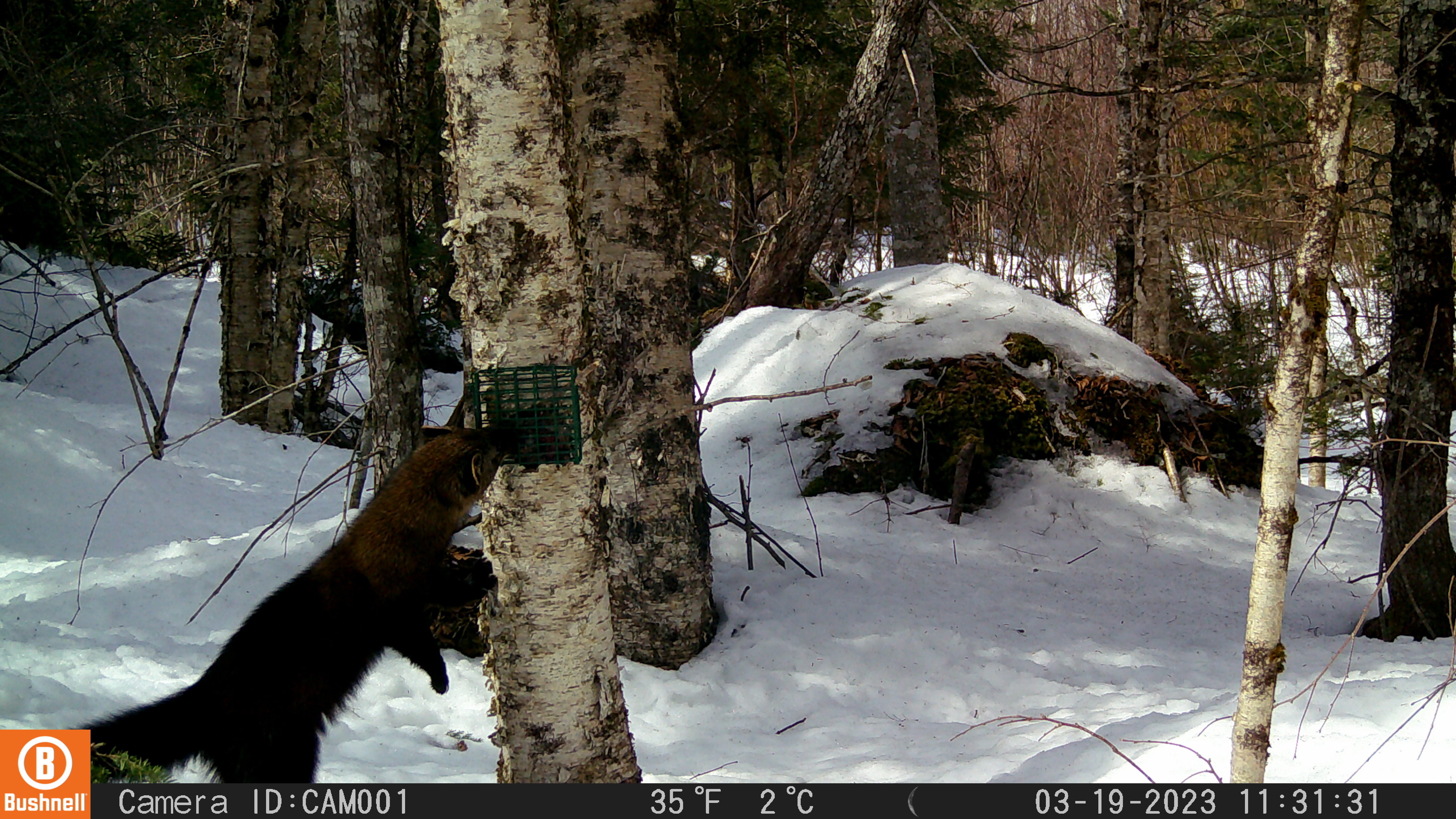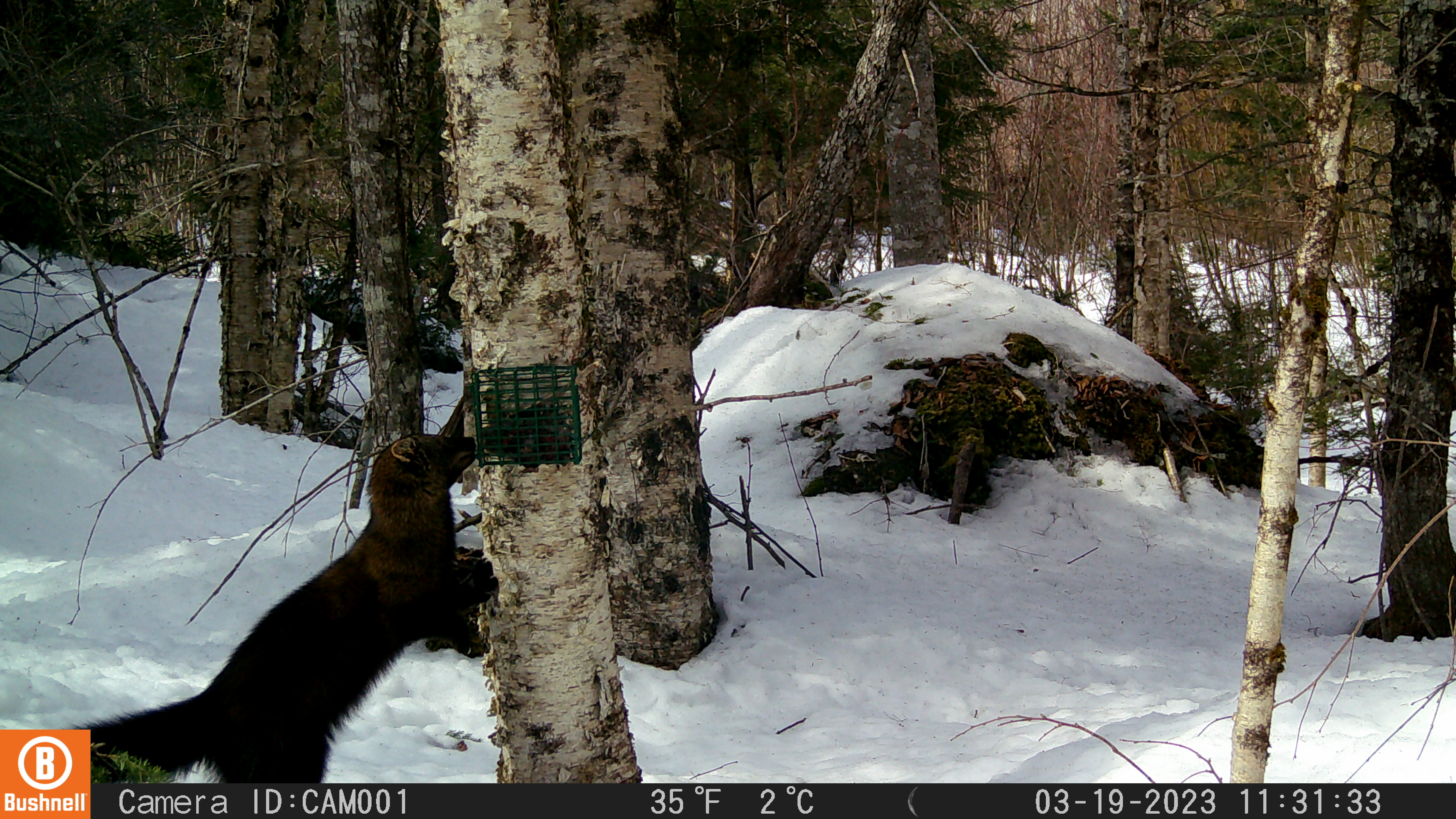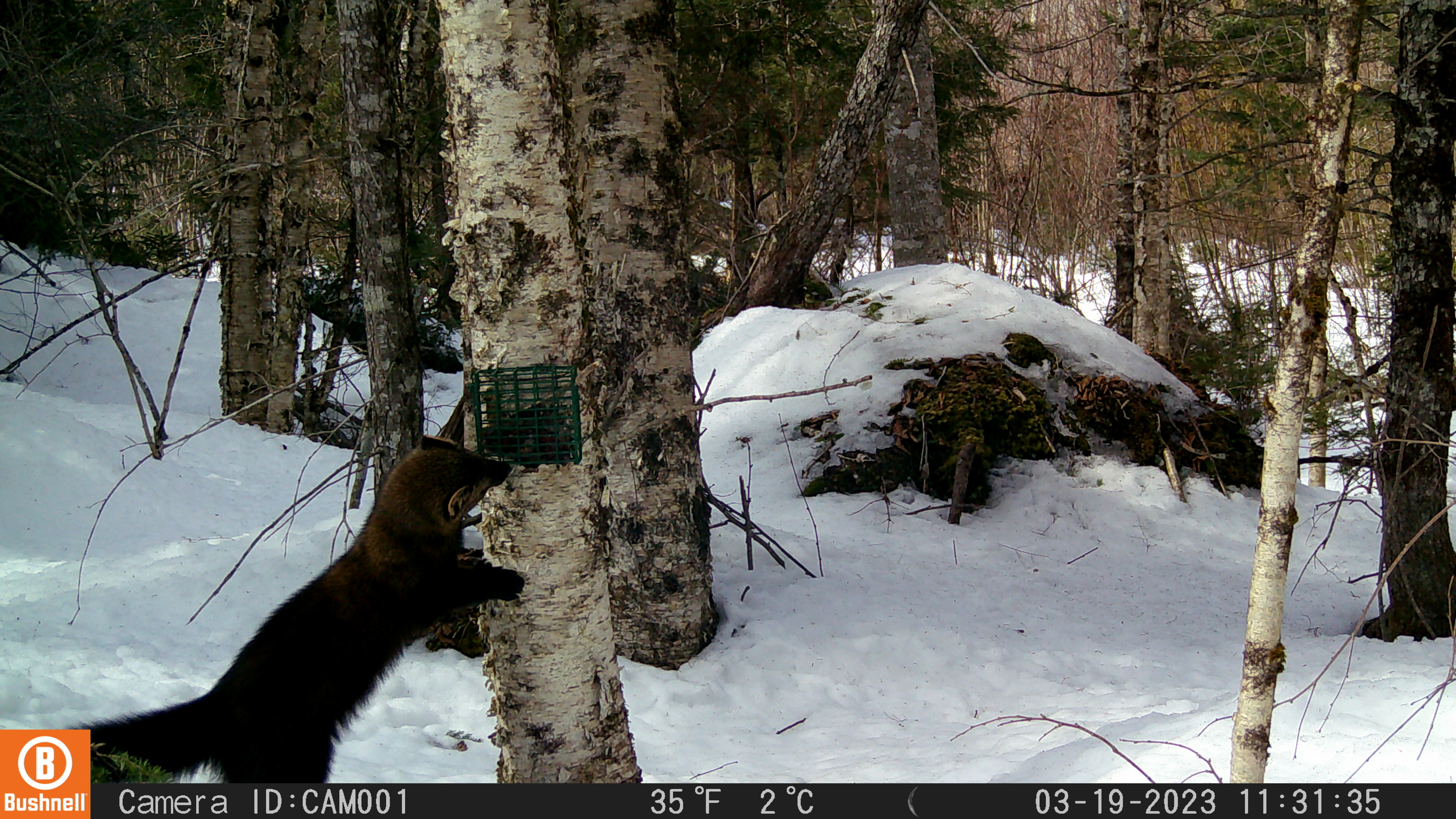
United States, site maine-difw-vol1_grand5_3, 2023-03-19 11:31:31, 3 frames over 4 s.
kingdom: Animalia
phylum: Chordata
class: Mammalia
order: Carnivora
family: Mustelidae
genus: Pekania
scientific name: Pekania pennanti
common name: fisher